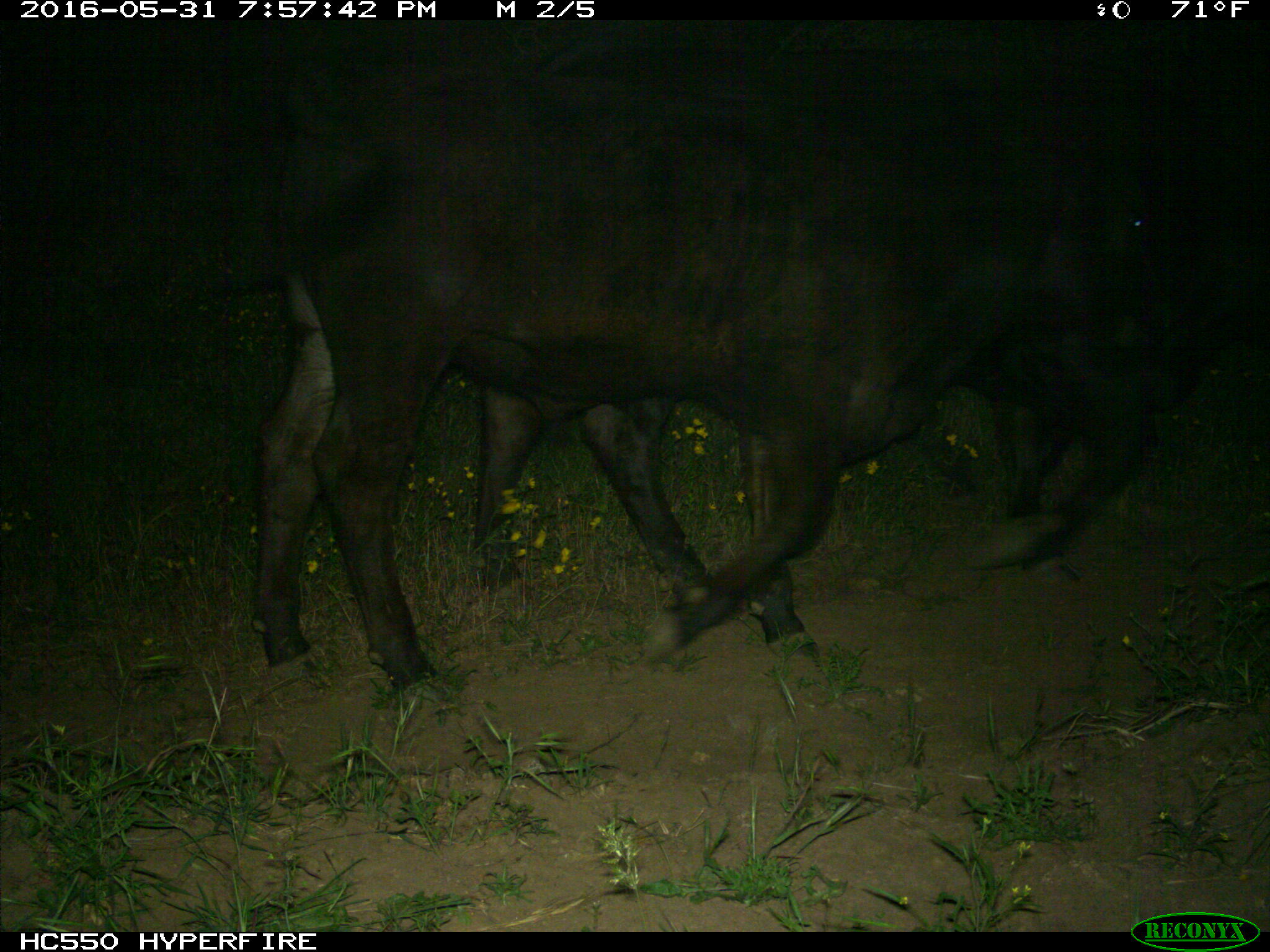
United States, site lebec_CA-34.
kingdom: Animalia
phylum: Chordata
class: Mammalia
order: Artiodactyla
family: Bovidae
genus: Bos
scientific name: Bos taurus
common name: domestic cow